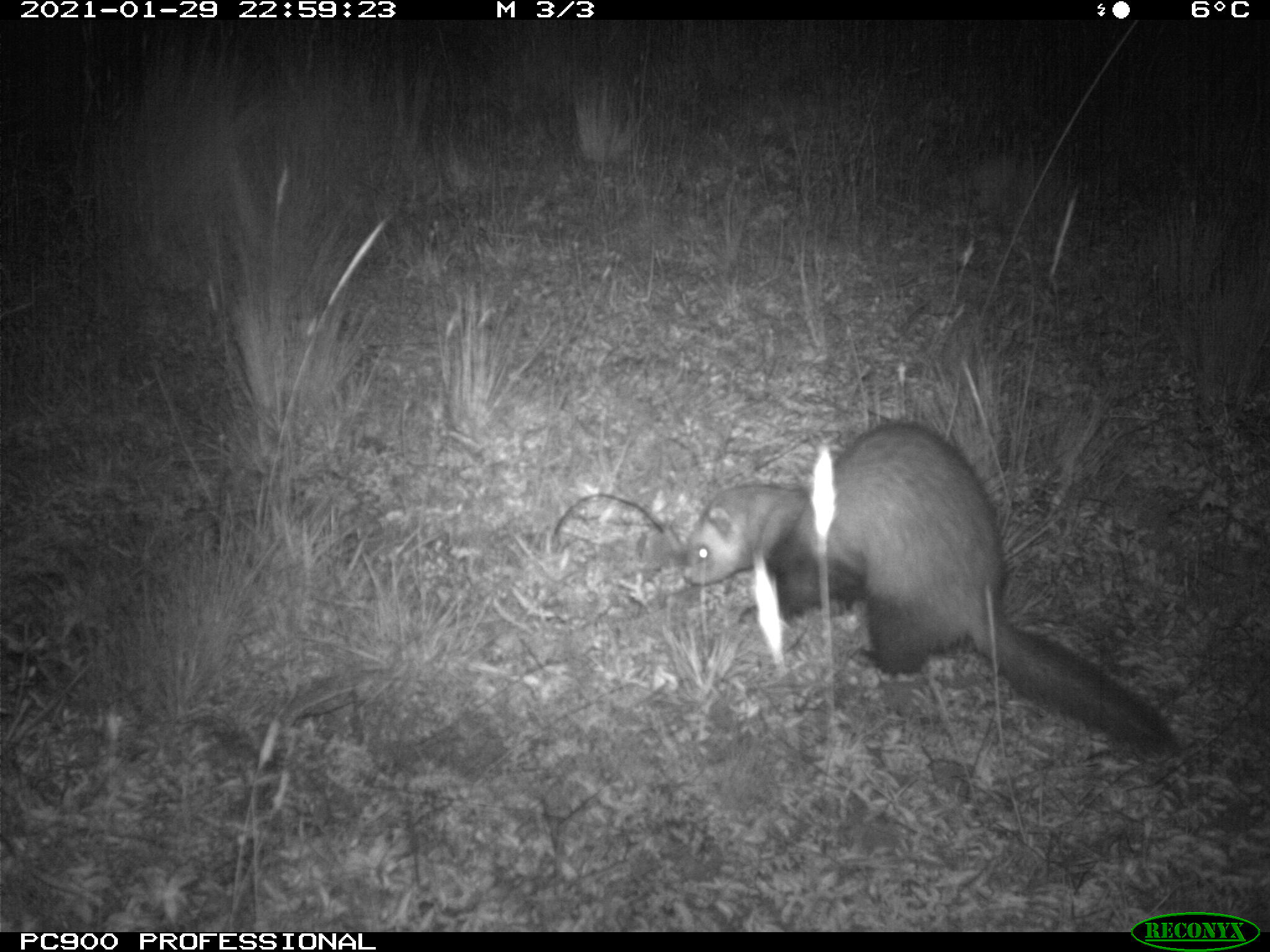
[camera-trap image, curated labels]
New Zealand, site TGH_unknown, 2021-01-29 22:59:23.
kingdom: Animalia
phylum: Chordata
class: Mammalia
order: Carnivora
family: Mustelidae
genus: Mustela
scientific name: Mustela furo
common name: ferret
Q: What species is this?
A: Ferret (Mustela furo).